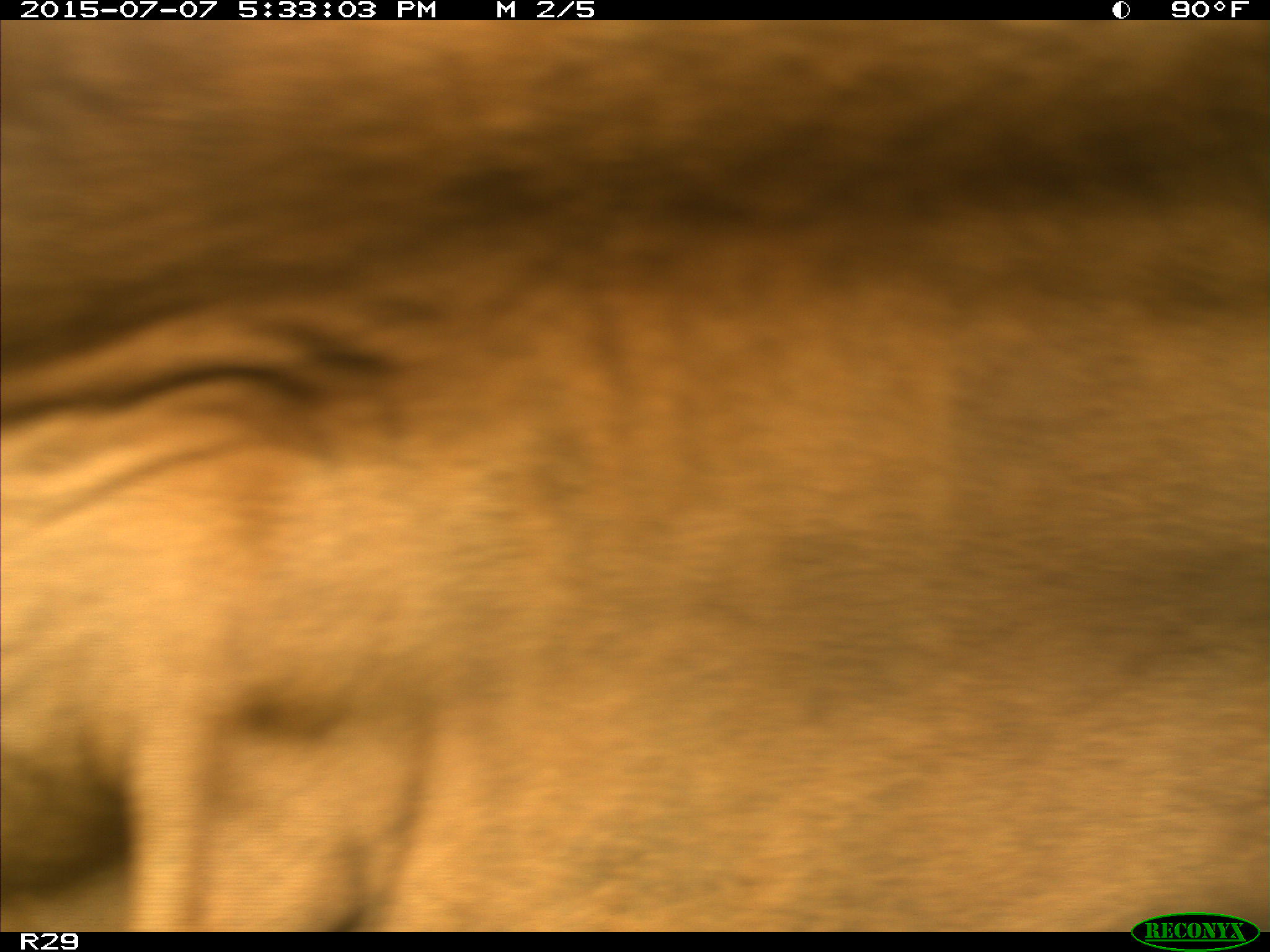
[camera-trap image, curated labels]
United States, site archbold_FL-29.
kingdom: Animalia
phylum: Chordata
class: Mammalia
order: Artiodactyla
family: Bovidae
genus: Bos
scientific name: Bos taurus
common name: domestic cow